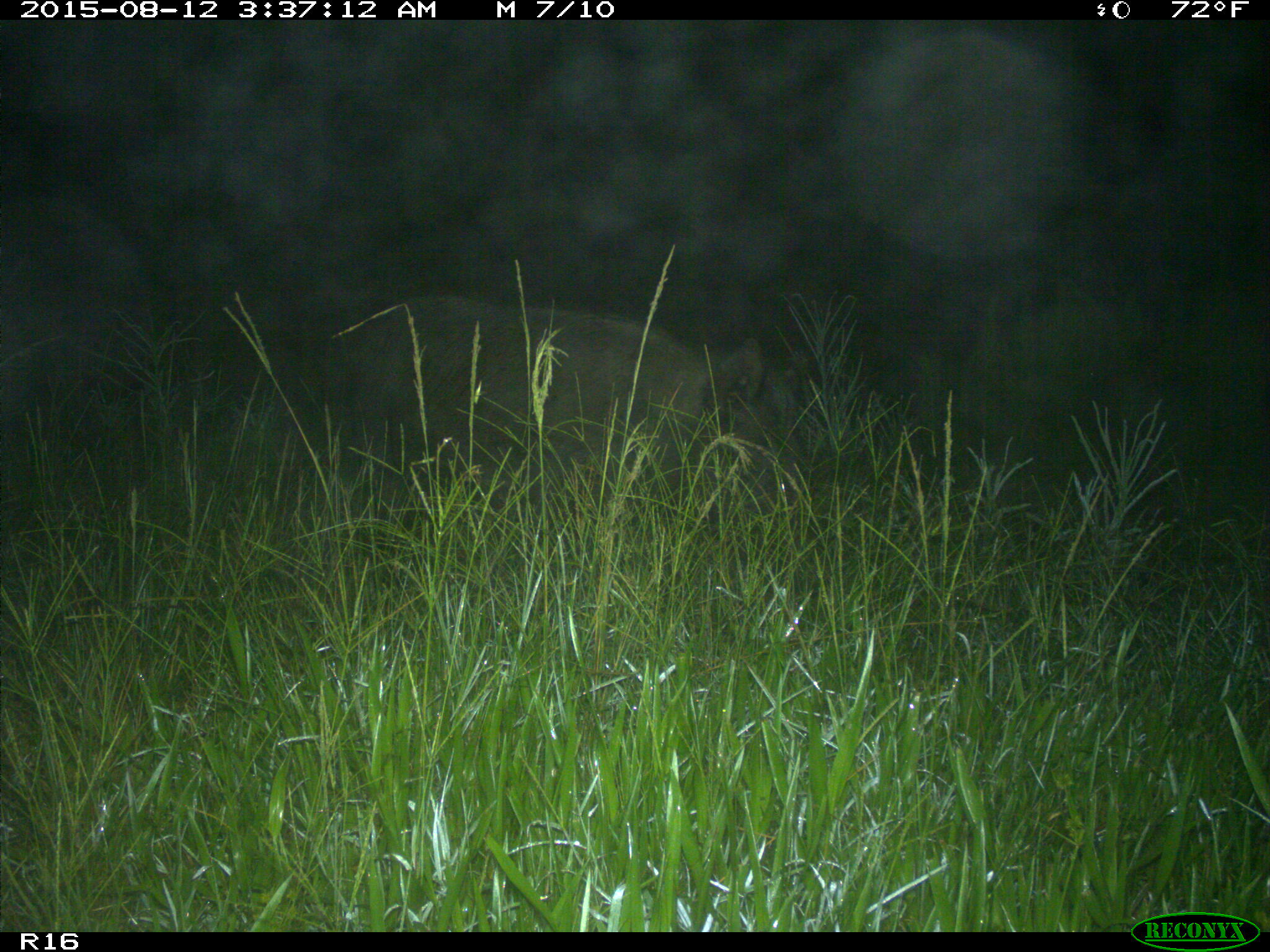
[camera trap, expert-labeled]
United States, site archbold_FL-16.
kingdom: Animalia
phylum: Chordata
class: Mammalia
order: Artiodactyla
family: Suidae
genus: Sus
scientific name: Sus scrofa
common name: wild boar